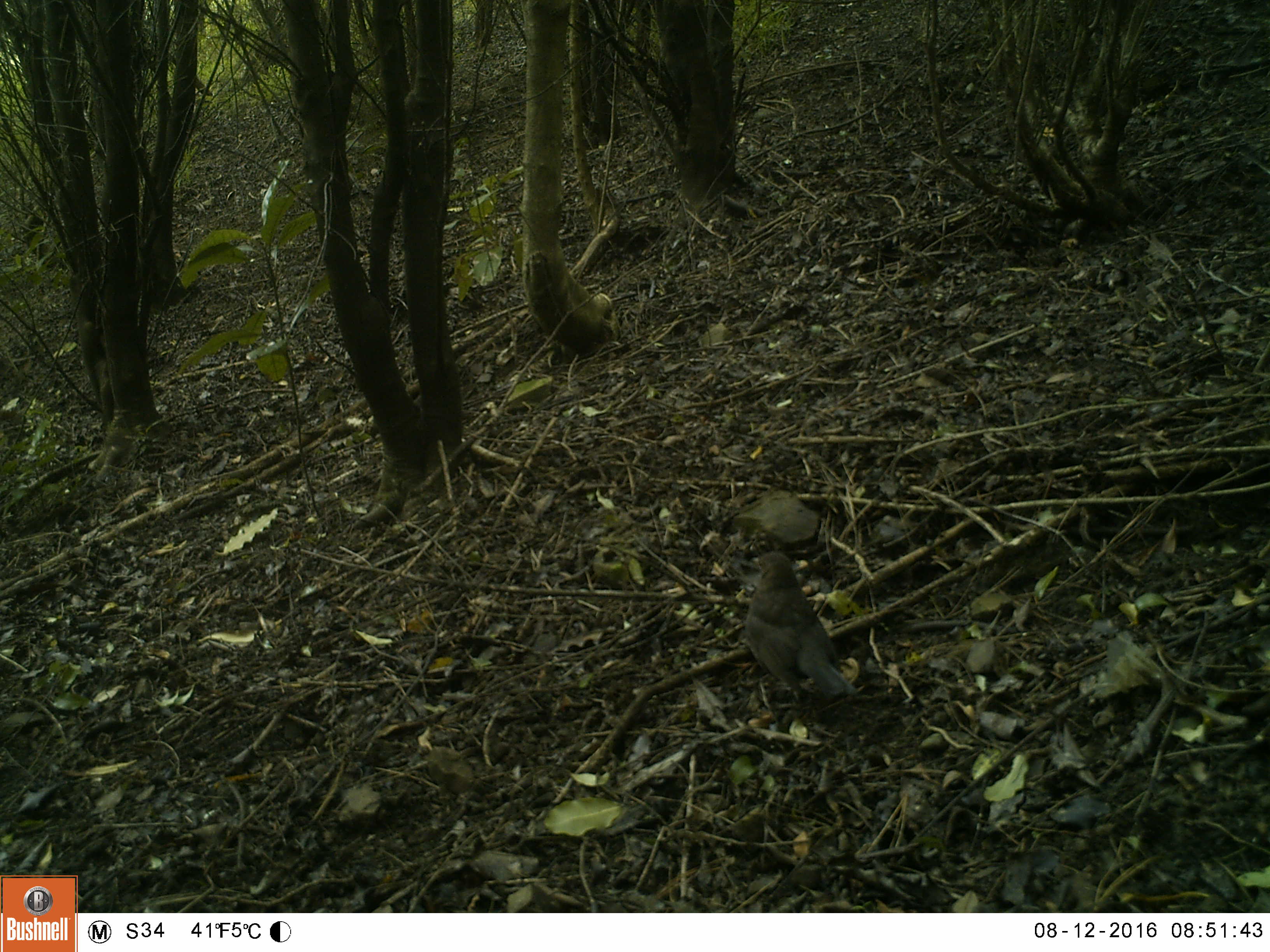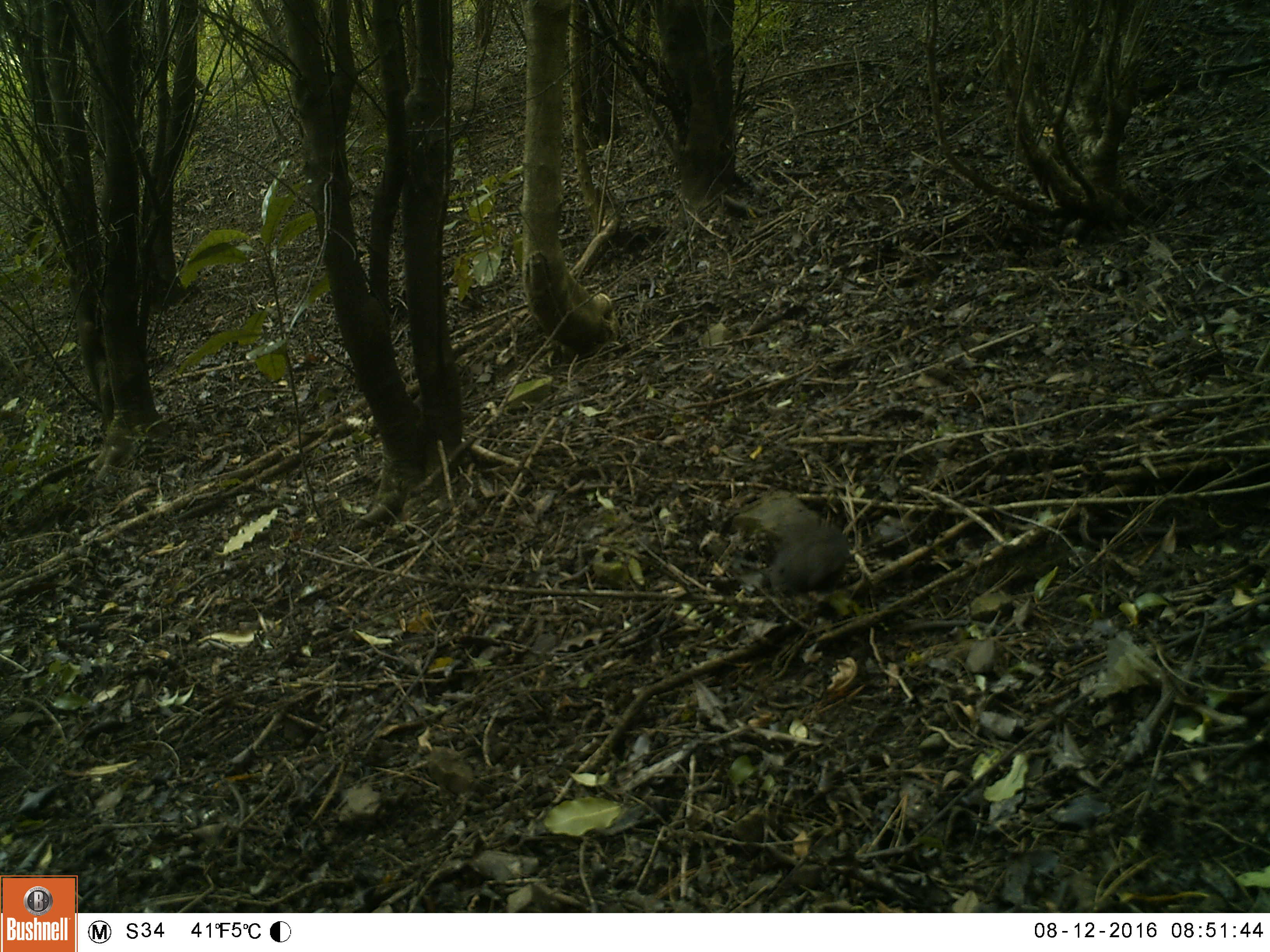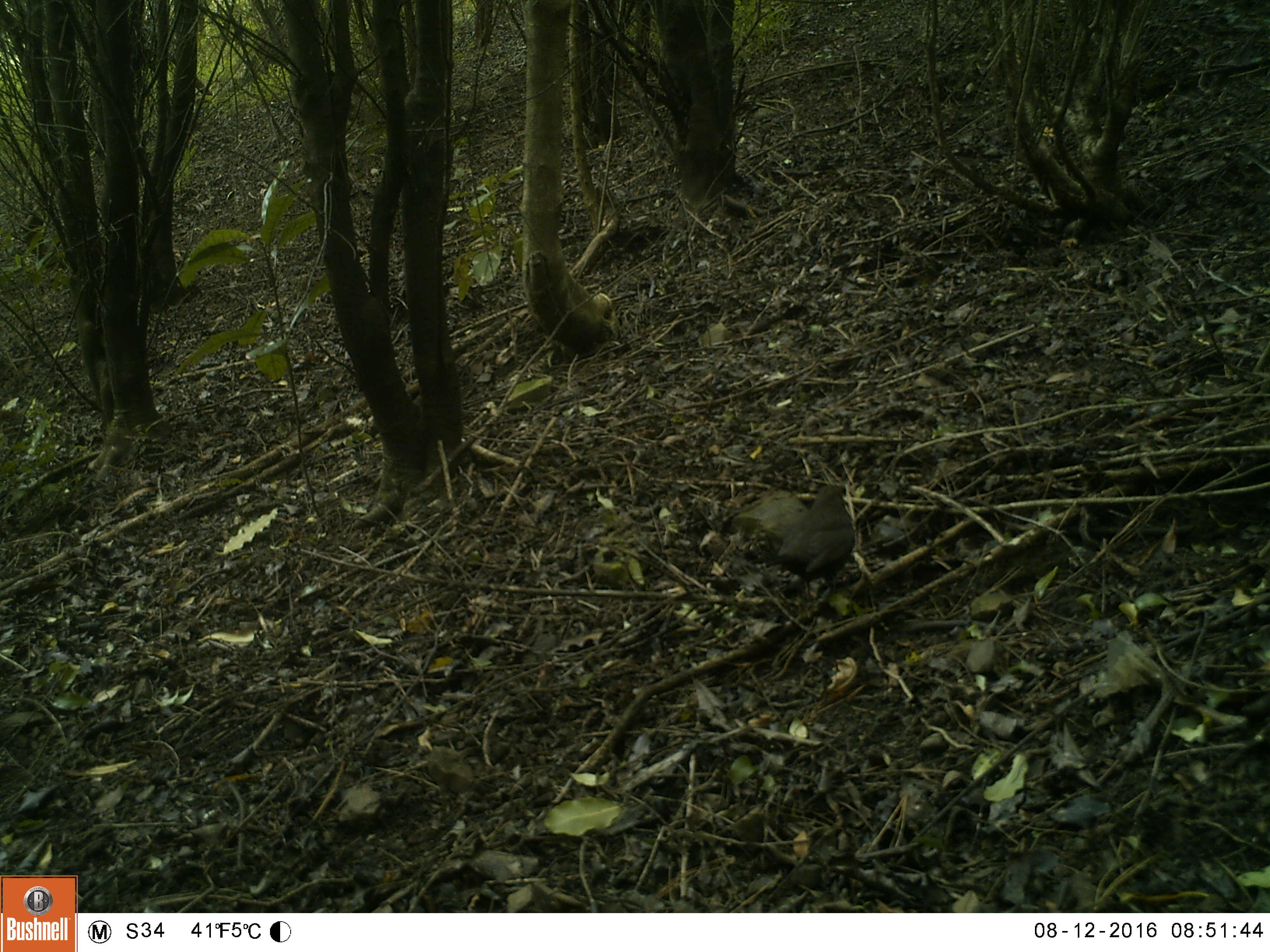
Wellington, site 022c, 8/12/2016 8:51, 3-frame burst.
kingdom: Animalia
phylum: Chordata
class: Aves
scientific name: Aves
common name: bird